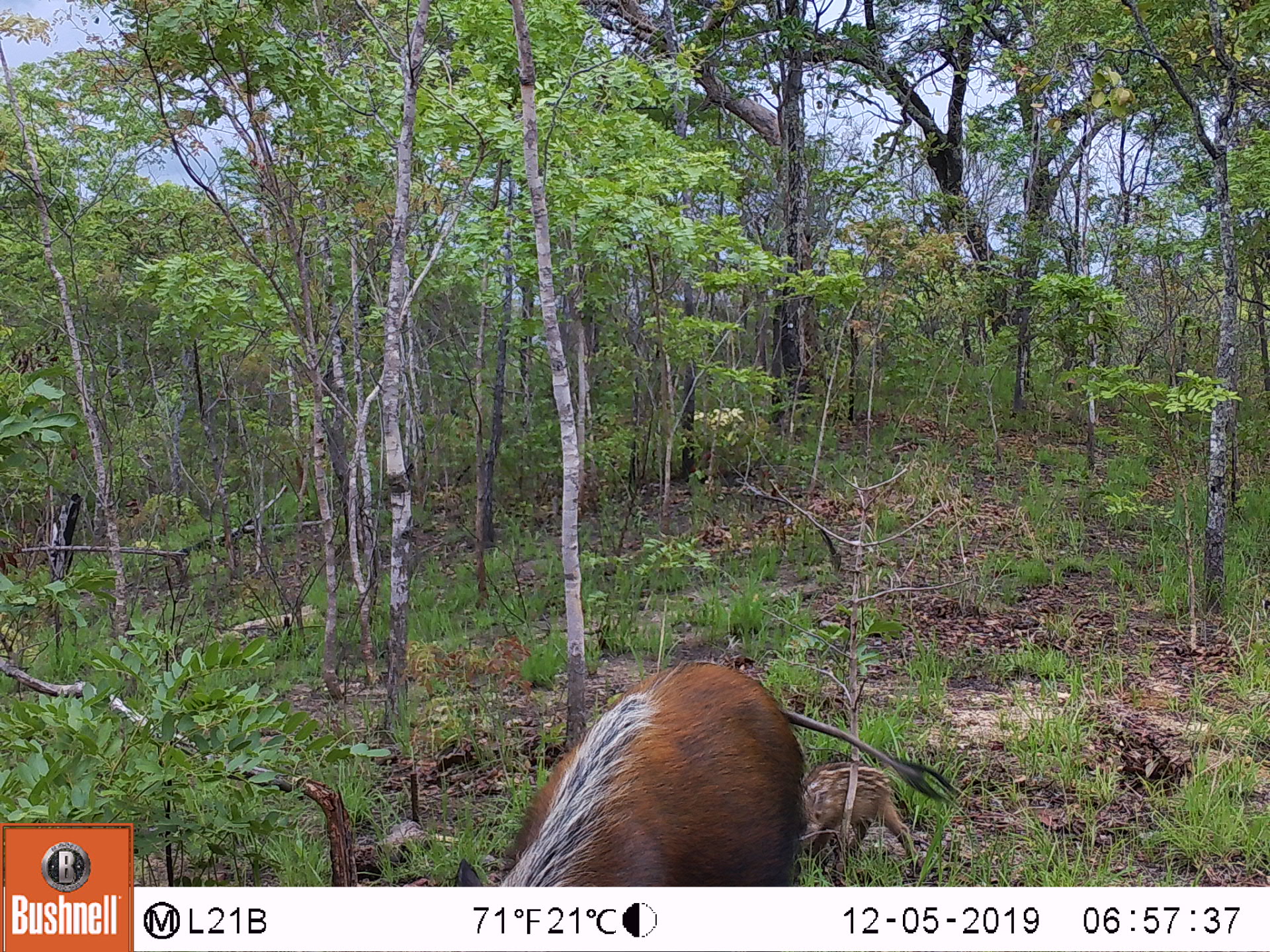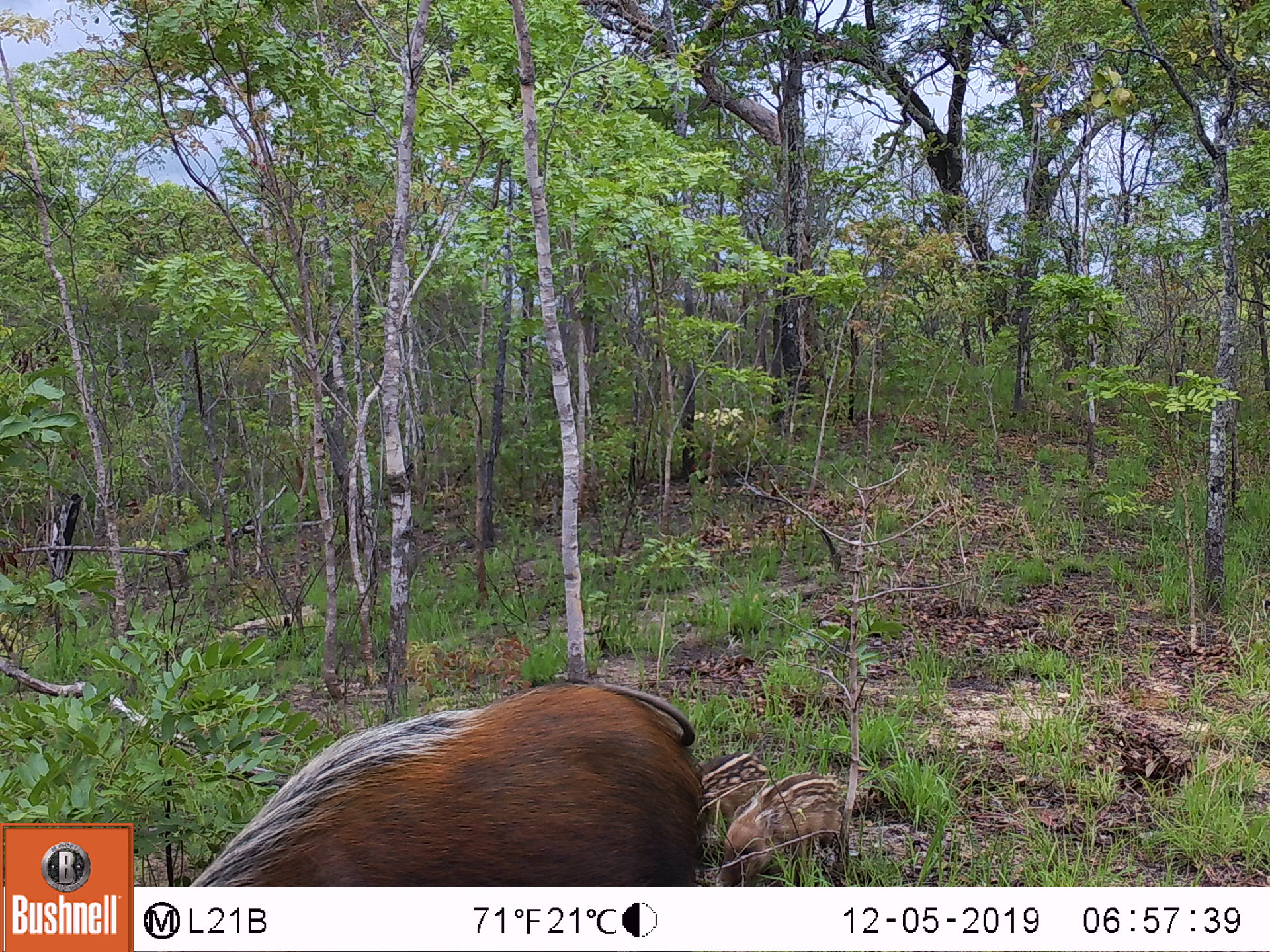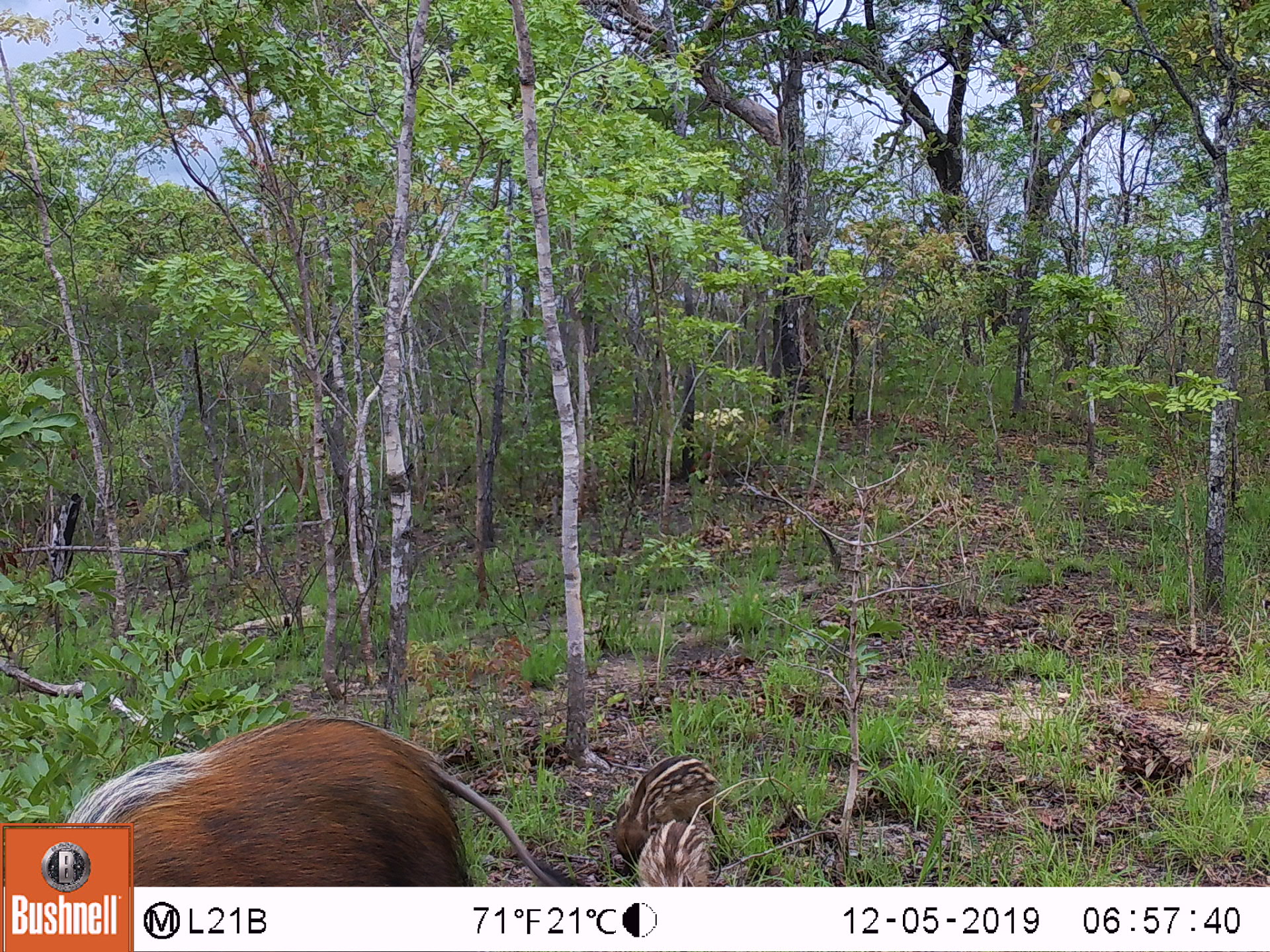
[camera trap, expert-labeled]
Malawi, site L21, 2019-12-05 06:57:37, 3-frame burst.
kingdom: Animalia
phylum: Chordata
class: Mammalia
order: Artiodactyla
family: Suidae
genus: Potamochoerus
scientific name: Potamochoerus larvatus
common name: bushpig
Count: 2.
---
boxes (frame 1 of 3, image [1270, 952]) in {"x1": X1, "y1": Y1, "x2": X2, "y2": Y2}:
bushpig: {"x1": 442, "y1": 659, "x2": 962, "y2": 882}; {"x1": 788, "y1": 751, "x2": 925, "y2": 881}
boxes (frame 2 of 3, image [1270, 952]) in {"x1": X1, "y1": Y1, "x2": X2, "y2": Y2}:
bushpig: {"x1": 168, "y1": 675, "x2": 715, "y2": 882}; {"x1": 719, "y1": 763, "x2": 853, "y2": 886}; {"x1": 682, "y1": 739, "x2": 769, "y2": 814}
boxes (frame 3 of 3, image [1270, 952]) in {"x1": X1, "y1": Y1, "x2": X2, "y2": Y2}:
bushpig: {"x1": 138, "y1": 708, "x2": 576, "y2": 883}; {"x1": 612, "y1": 748, "x2": 721, "y2": 868}; {"x1": 634, "y1": 814, "x2": 724, "y2": 882}